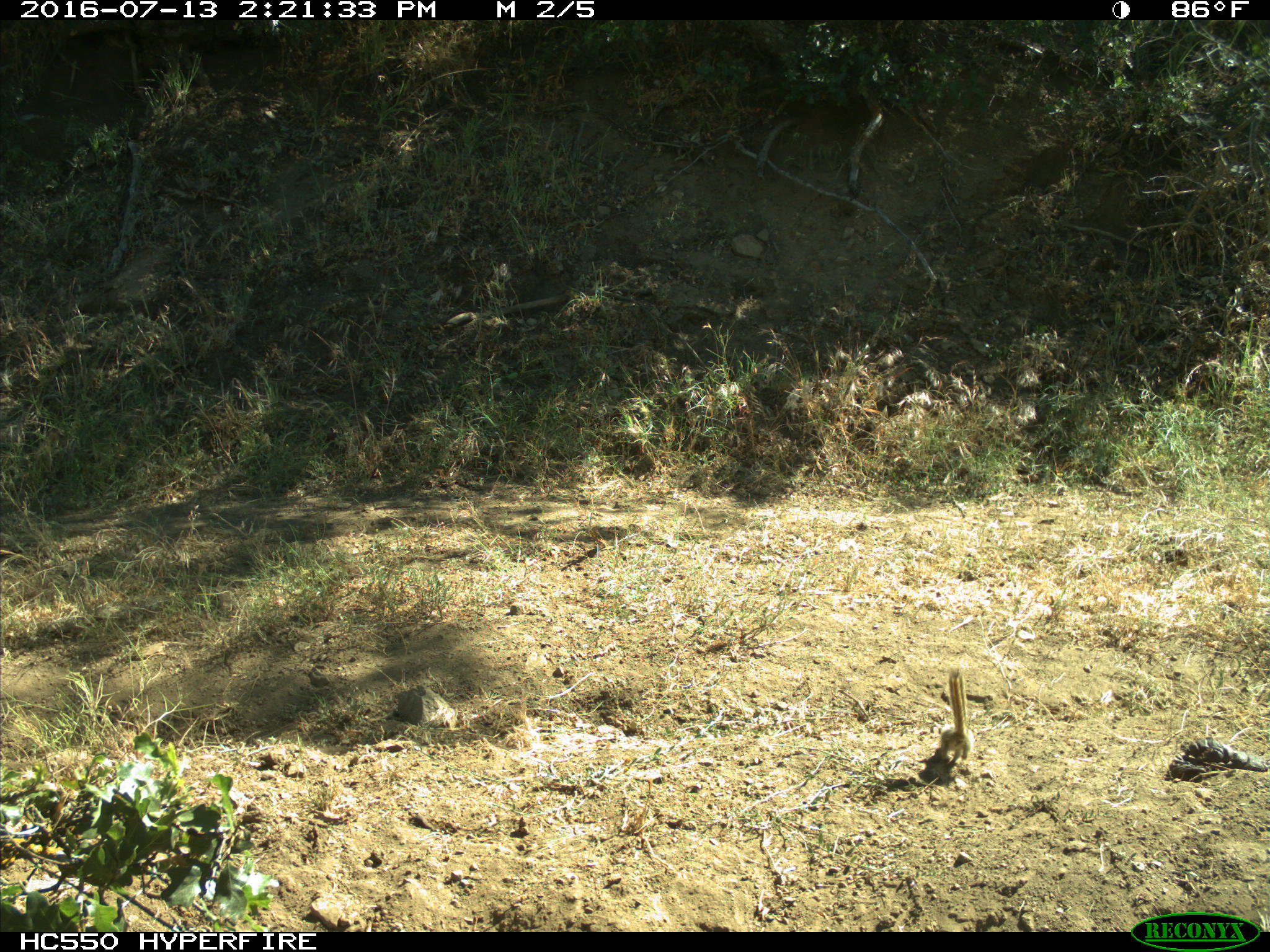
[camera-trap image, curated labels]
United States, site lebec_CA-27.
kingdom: Animalia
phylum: Chordata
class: Mammalia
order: Rodentia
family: Sciuridae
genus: Tamias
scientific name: Tamias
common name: chipmunk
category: unidentified chipmunk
Unidentified chipmunk (chipmunk) (Tamias).